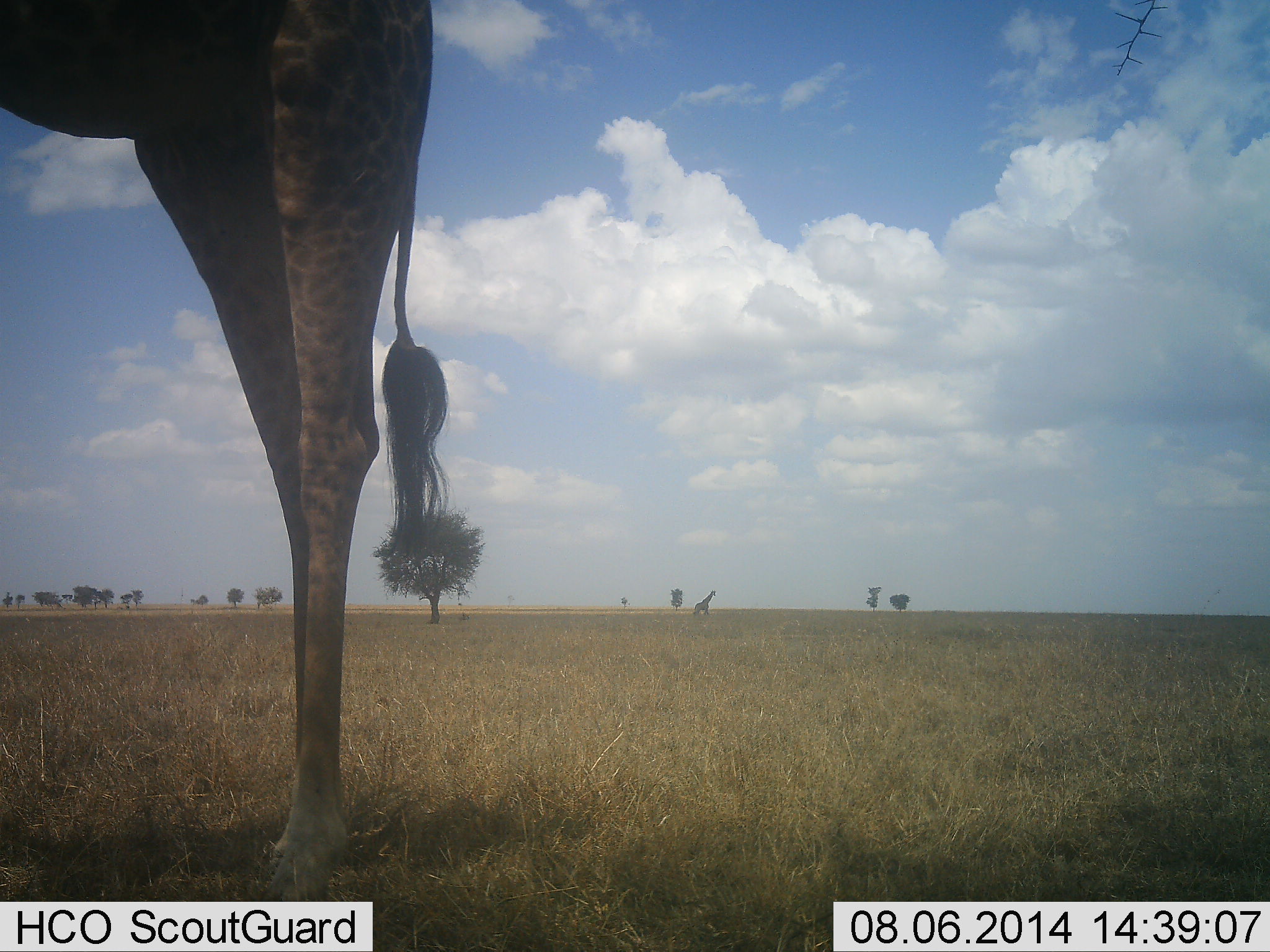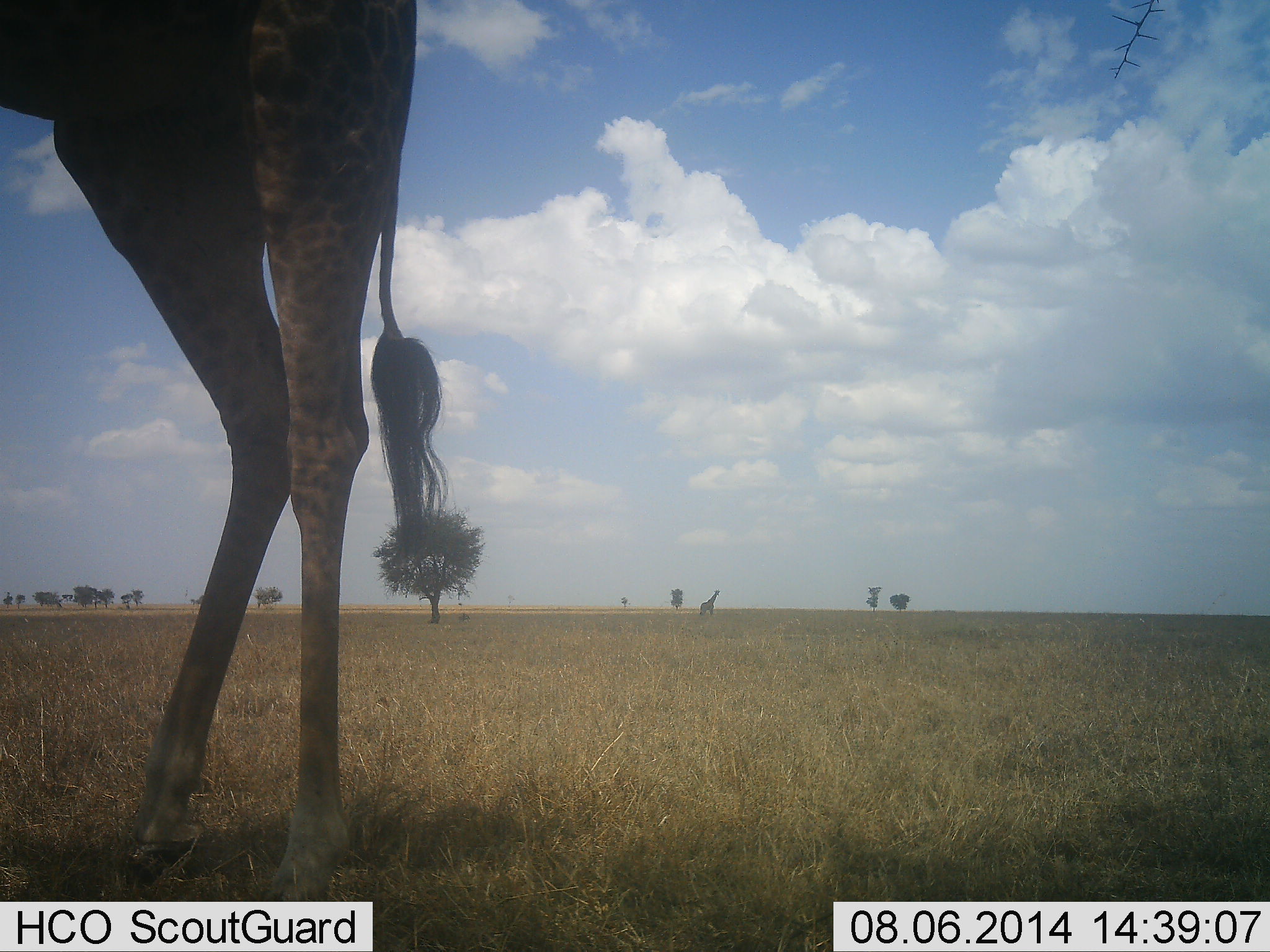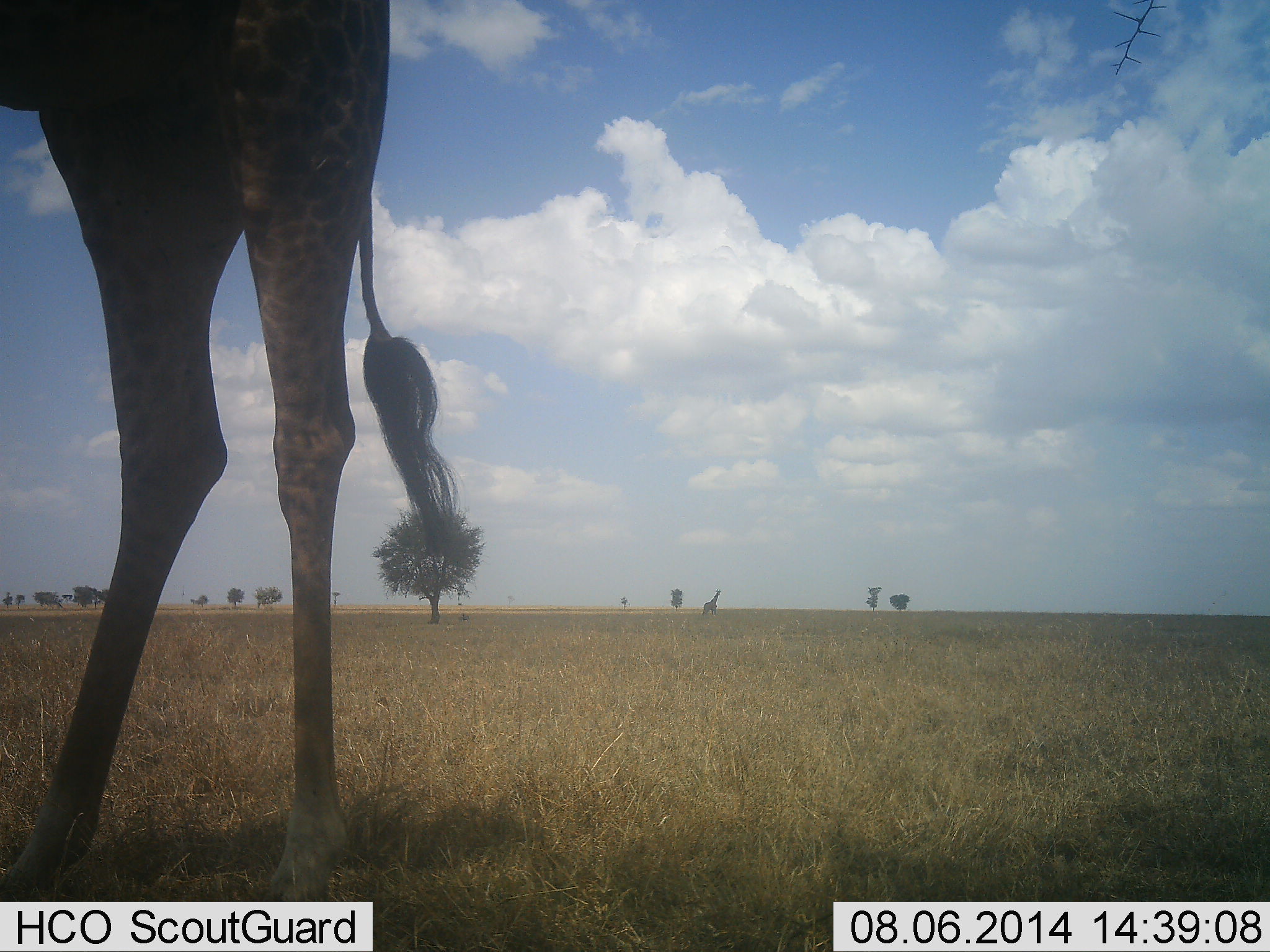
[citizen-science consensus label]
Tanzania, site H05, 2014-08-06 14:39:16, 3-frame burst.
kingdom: Animalia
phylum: Chordata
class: Mammalia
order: Artiodactyla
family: Giraffidae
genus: Giraffa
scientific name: Giraffa camelopardalis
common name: giraffe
Giraffe (Giraffa camelopardalis), count 2. Behavior (volunteer vote fractions): standing 60%, resting 0%, moving 80%, interacting 0%. Young present (vote fraction): 0%. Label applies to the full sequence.